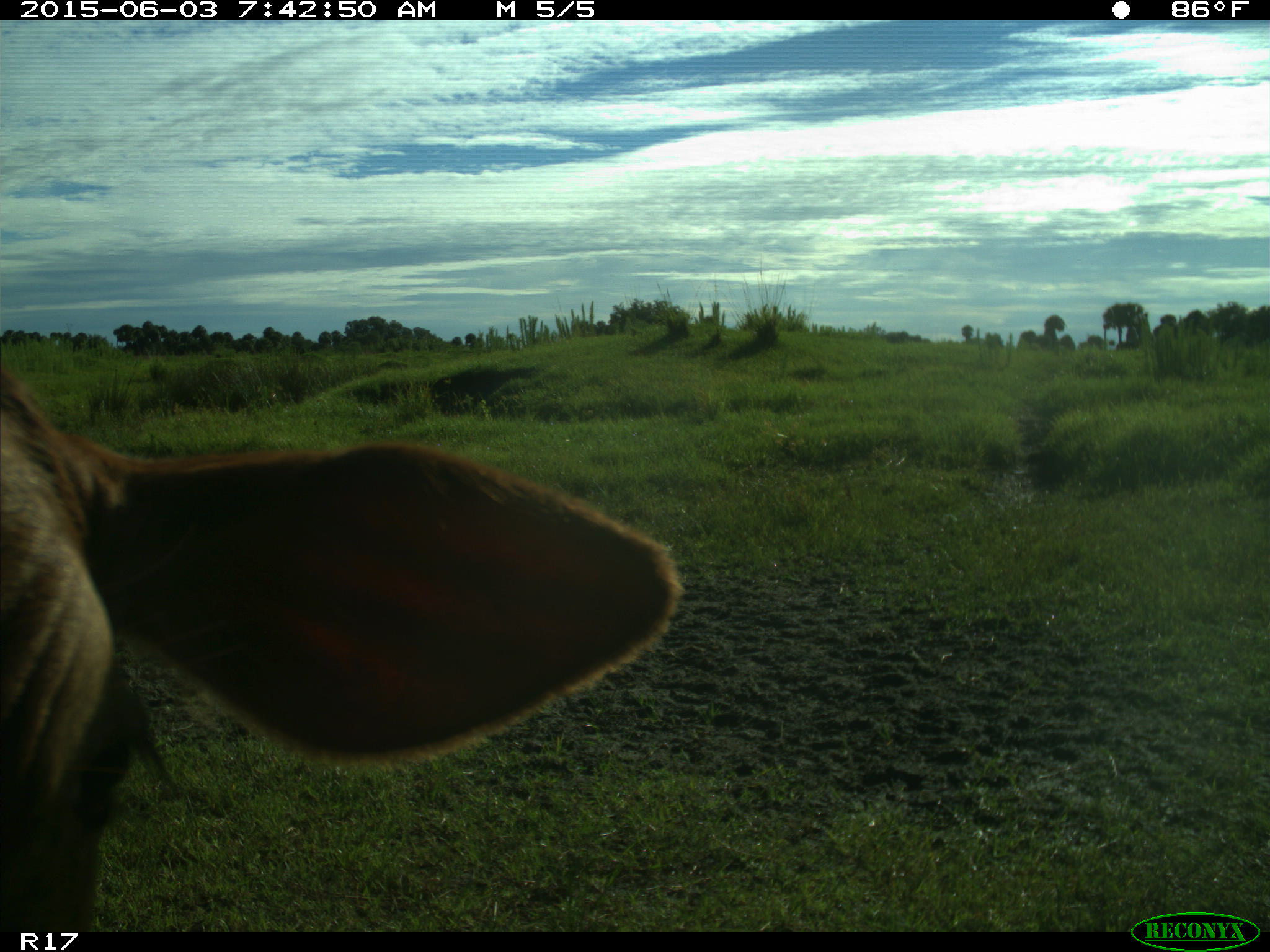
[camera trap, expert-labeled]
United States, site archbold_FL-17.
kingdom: Animalia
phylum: Chordata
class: Mammalia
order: Artiodactyla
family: Bovidae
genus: Bos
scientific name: Bos taurus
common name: domestic cow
Bos taurus (domestic cow).